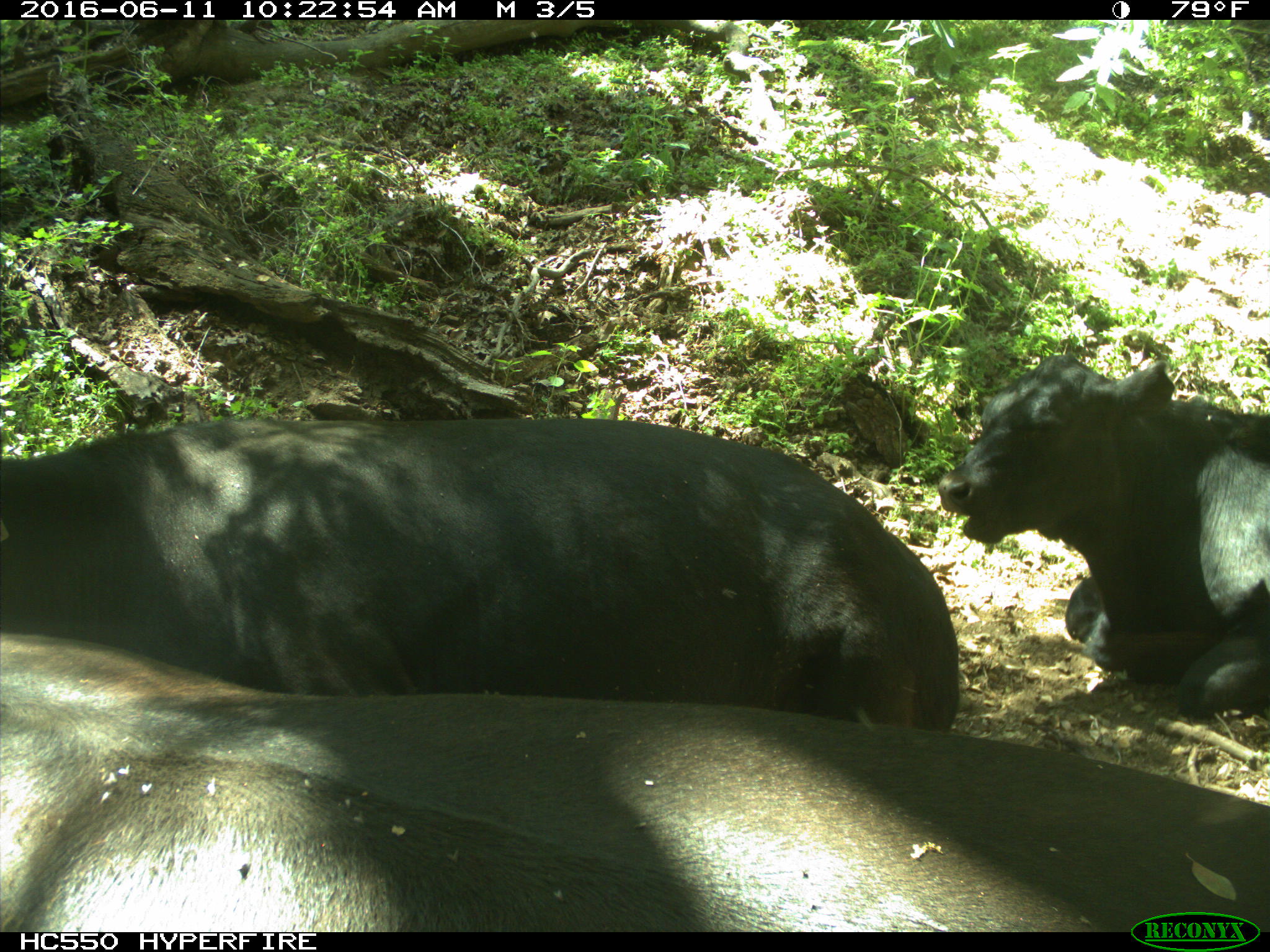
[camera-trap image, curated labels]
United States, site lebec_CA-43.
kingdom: Animalia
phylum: Chordata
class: Mammalia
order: Artiodactyla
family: Bovidae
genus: Bos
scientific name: Bos taurus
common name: domestic cow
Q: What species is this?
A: Bos taurus (domestic cow).